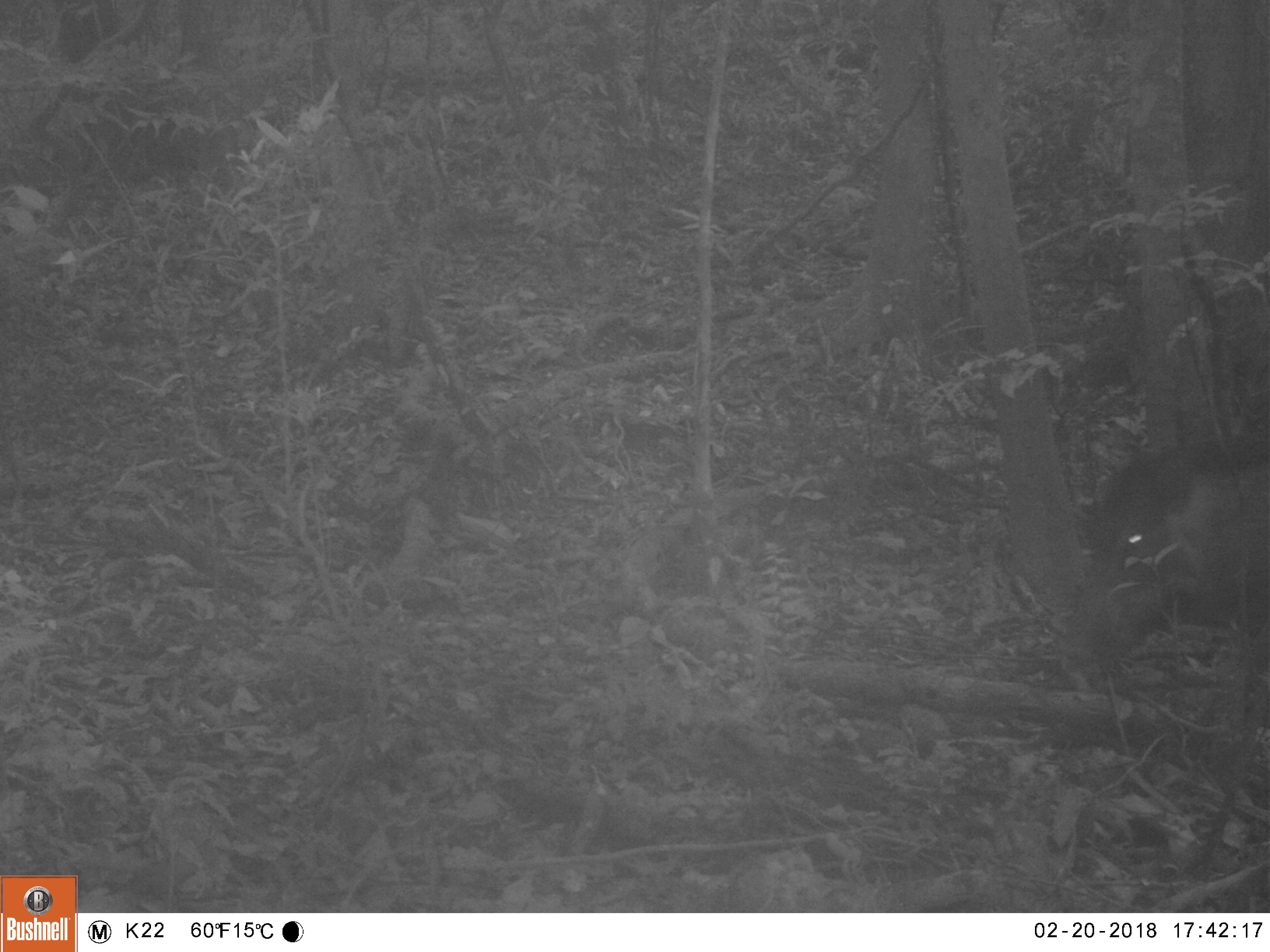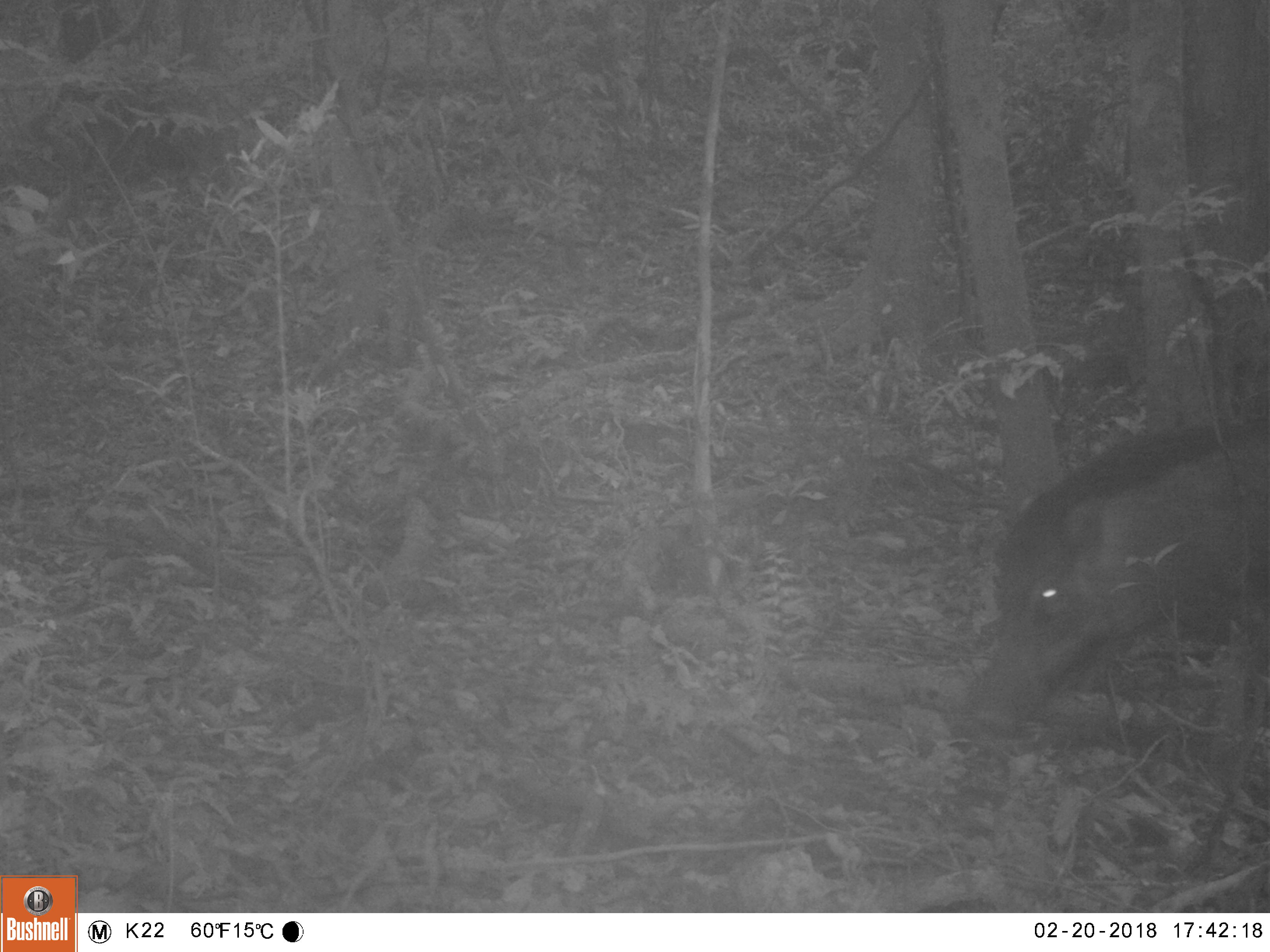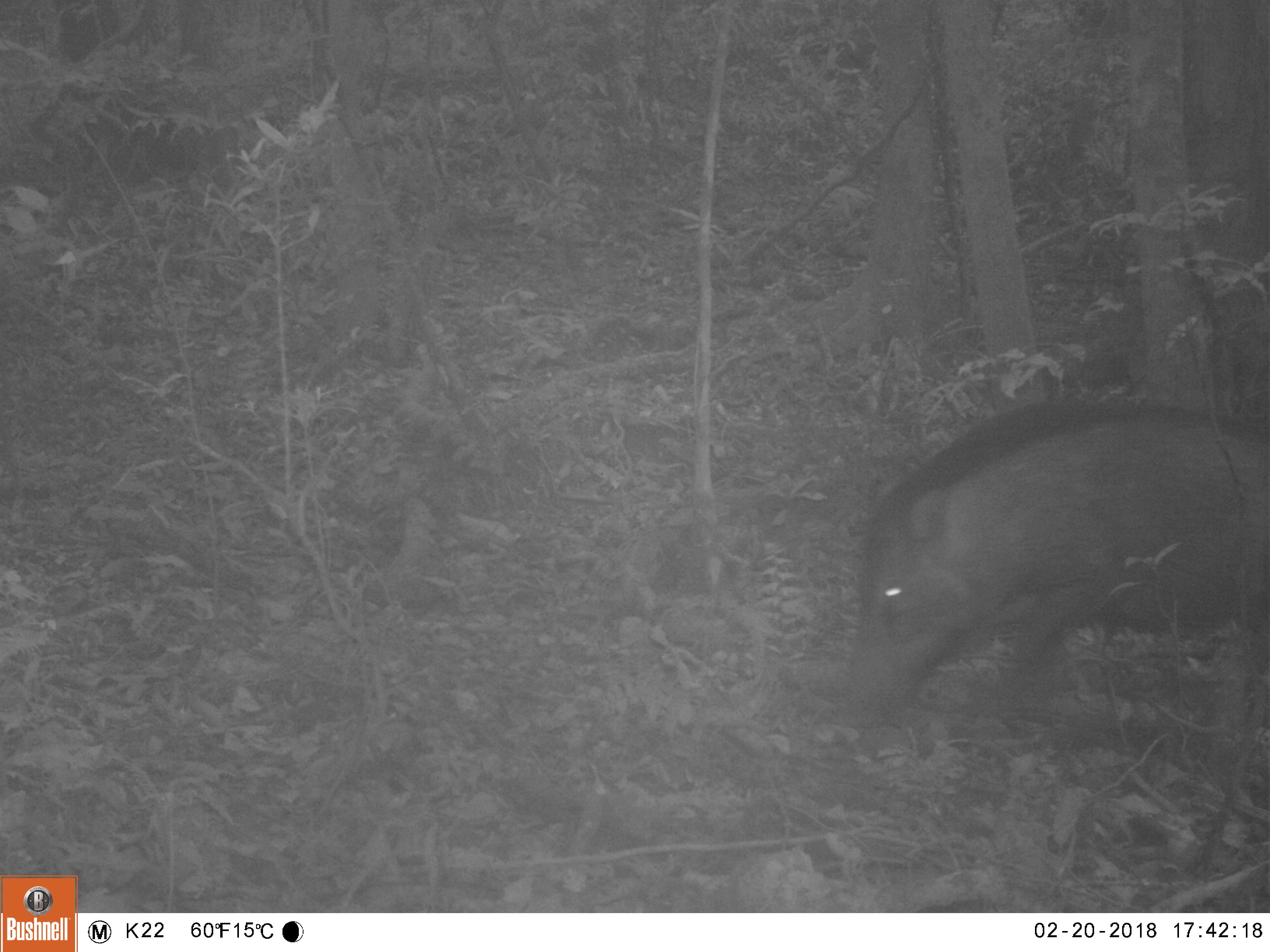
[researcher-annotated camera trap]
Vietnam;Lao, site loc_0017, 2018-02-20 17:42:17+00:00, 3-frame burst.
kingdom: Animalia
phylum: Chordata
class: Mammalia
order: Artiodactyla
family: Suidae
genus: Sus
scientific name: Sus scrofa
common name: eurasian wild pig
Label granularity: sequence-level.